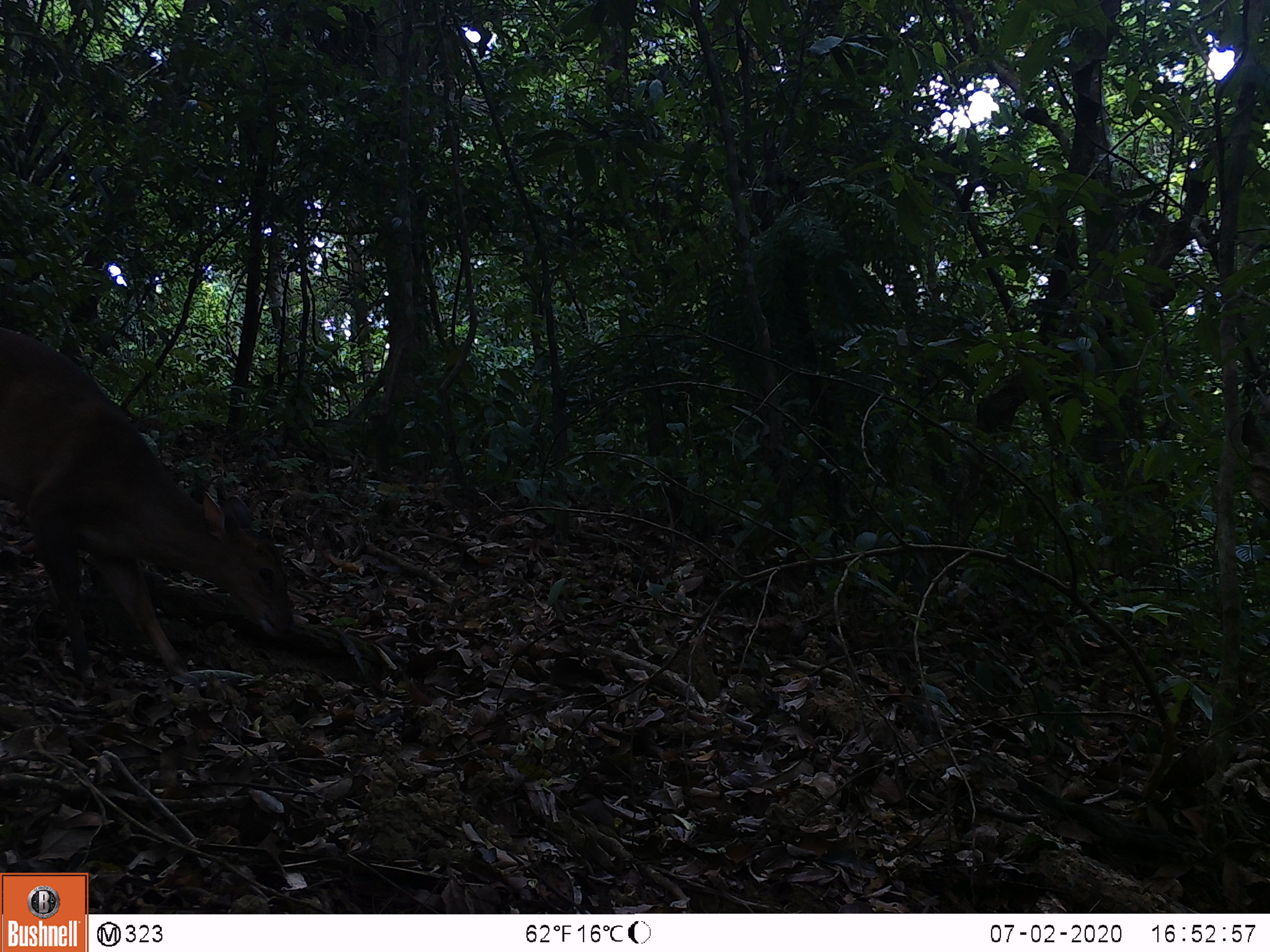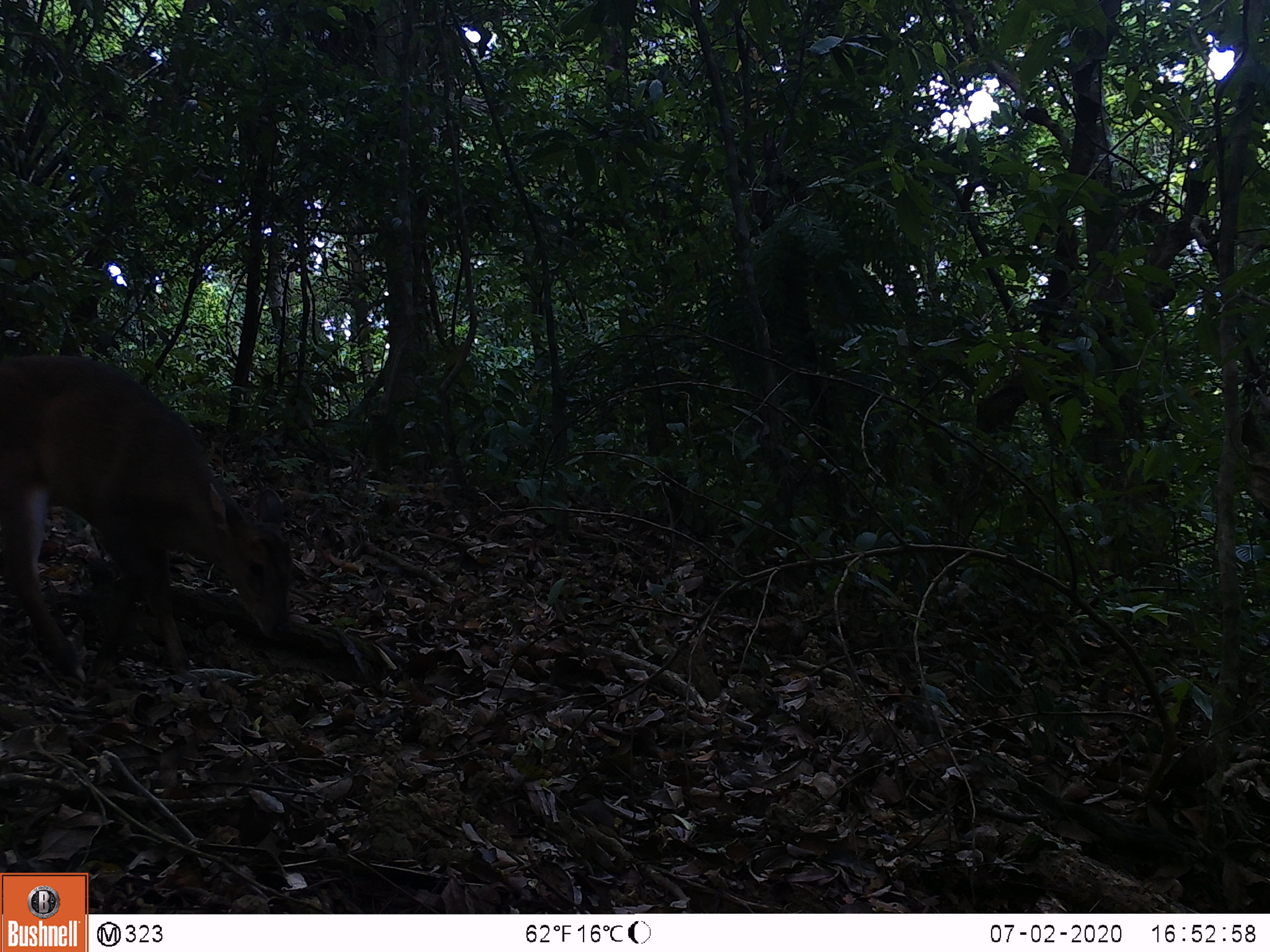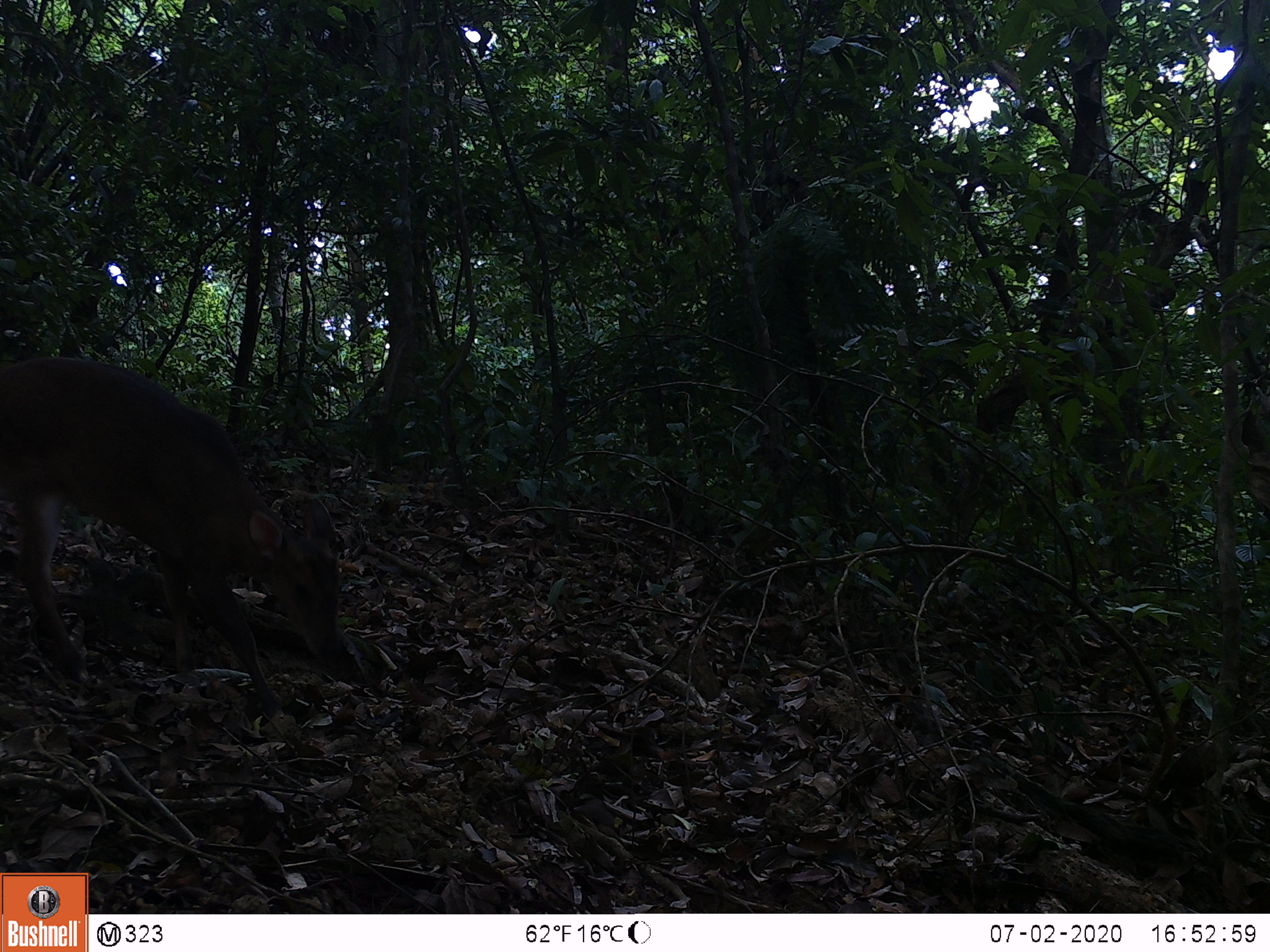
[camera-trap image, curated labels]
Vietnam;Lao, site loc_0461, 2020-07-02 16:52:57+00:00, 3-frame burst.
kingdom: Animalia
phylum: Chordata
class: Mammalia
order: Artiodactyla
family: Cervidae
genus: Muntiacus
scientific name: Muntiacus vuquangensis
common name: large-antlered muntjac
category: large antlered muntjac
Large antlered muntjac (large-antlered muntjac) (Muntiacus vuquangensis). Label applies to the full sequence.